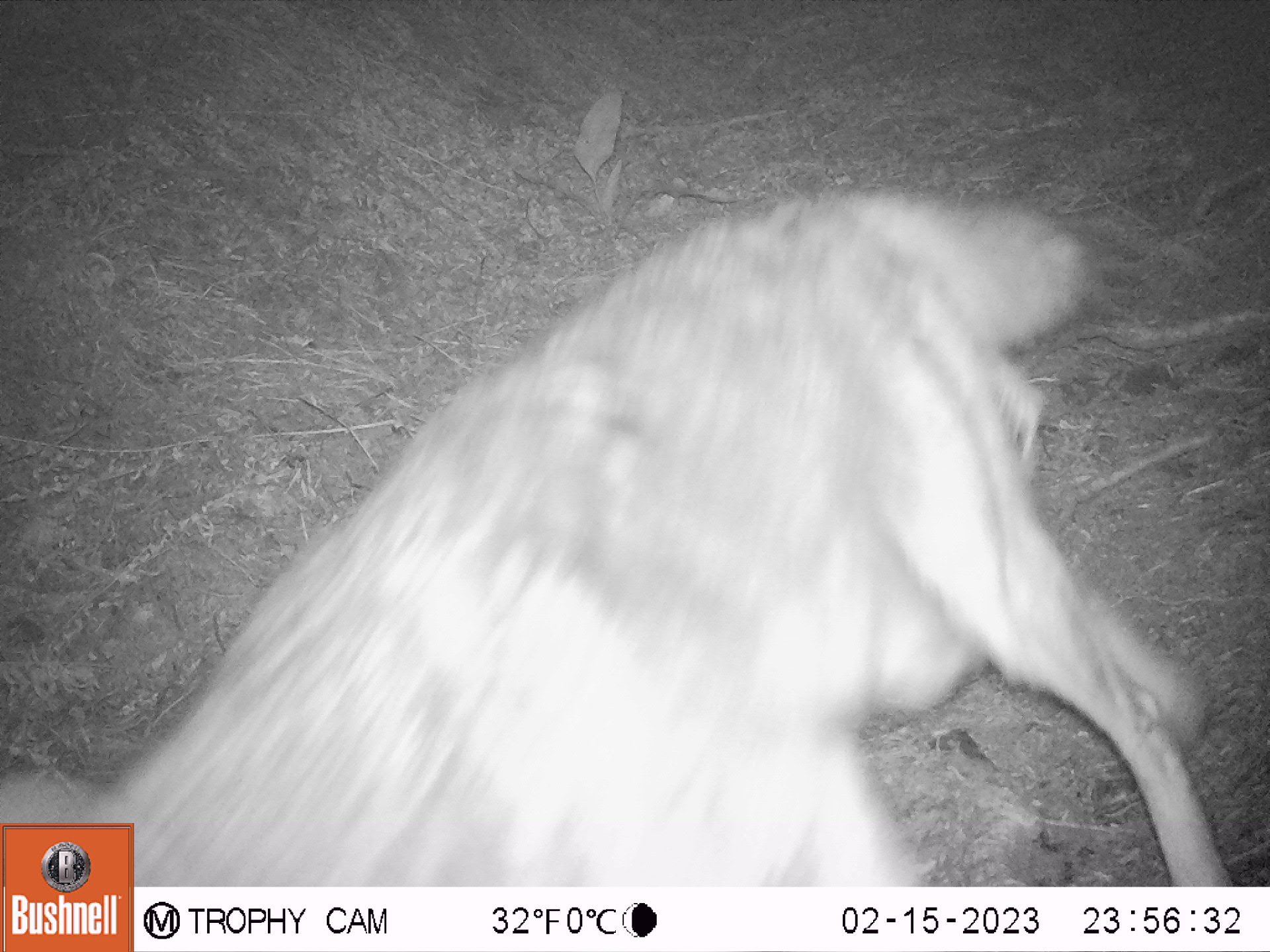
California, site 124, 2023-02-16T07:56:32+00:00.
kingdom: Animalia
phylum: Chordata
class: Mammalia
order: Carnivora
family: Canidae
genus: Canis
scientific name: Canis latrans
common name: coyote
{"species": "coyote (Canis latrans)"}